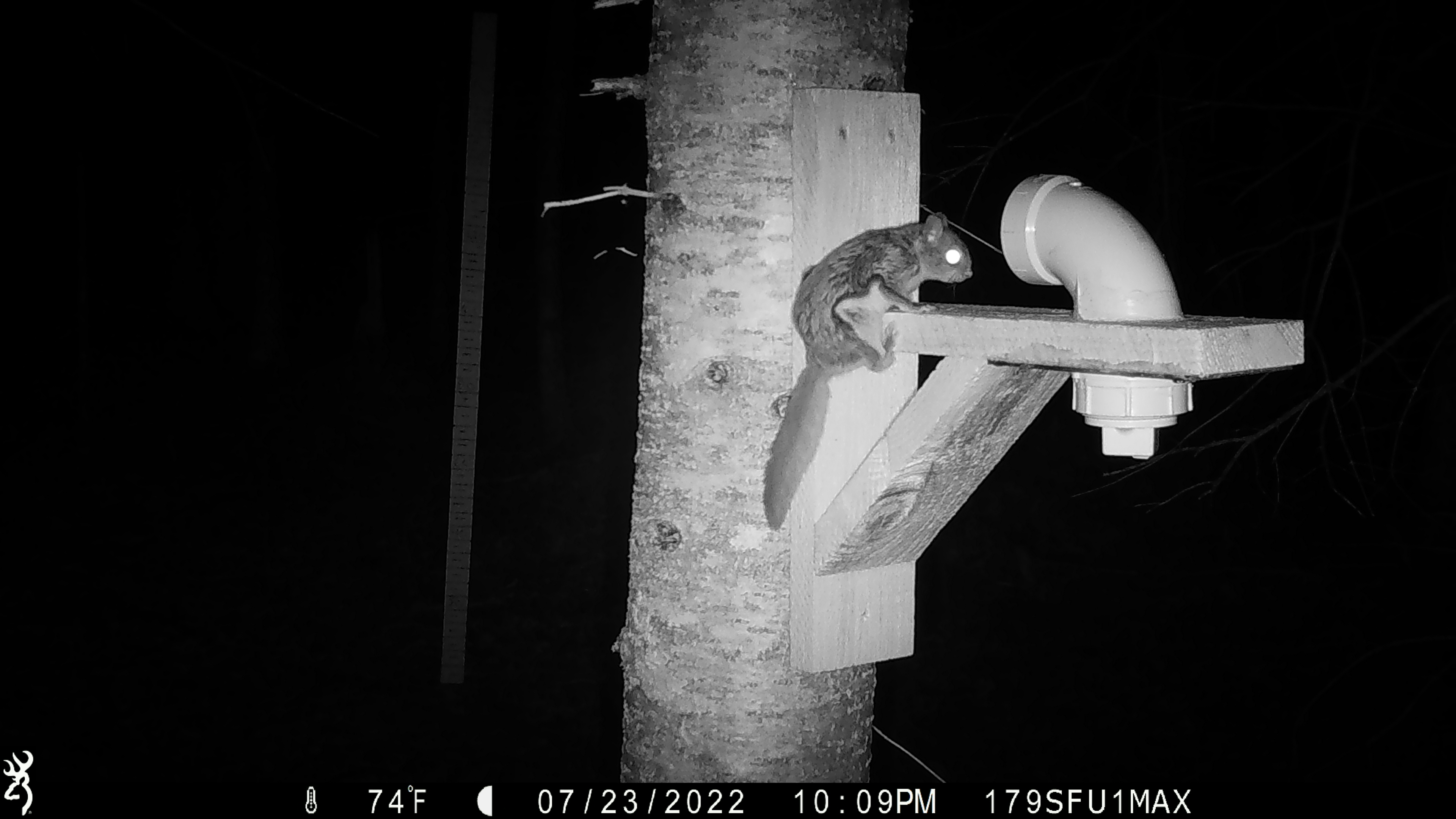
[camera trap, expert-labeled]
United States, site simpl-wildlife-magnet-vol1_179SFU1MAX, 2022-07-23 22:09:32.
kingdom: Animalia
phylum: Chordata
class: Mammalia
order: Rodentia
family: Sciuridae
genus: Glaucomys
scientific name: Glaucomys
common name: flying squirrel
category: flying squirrel sp.